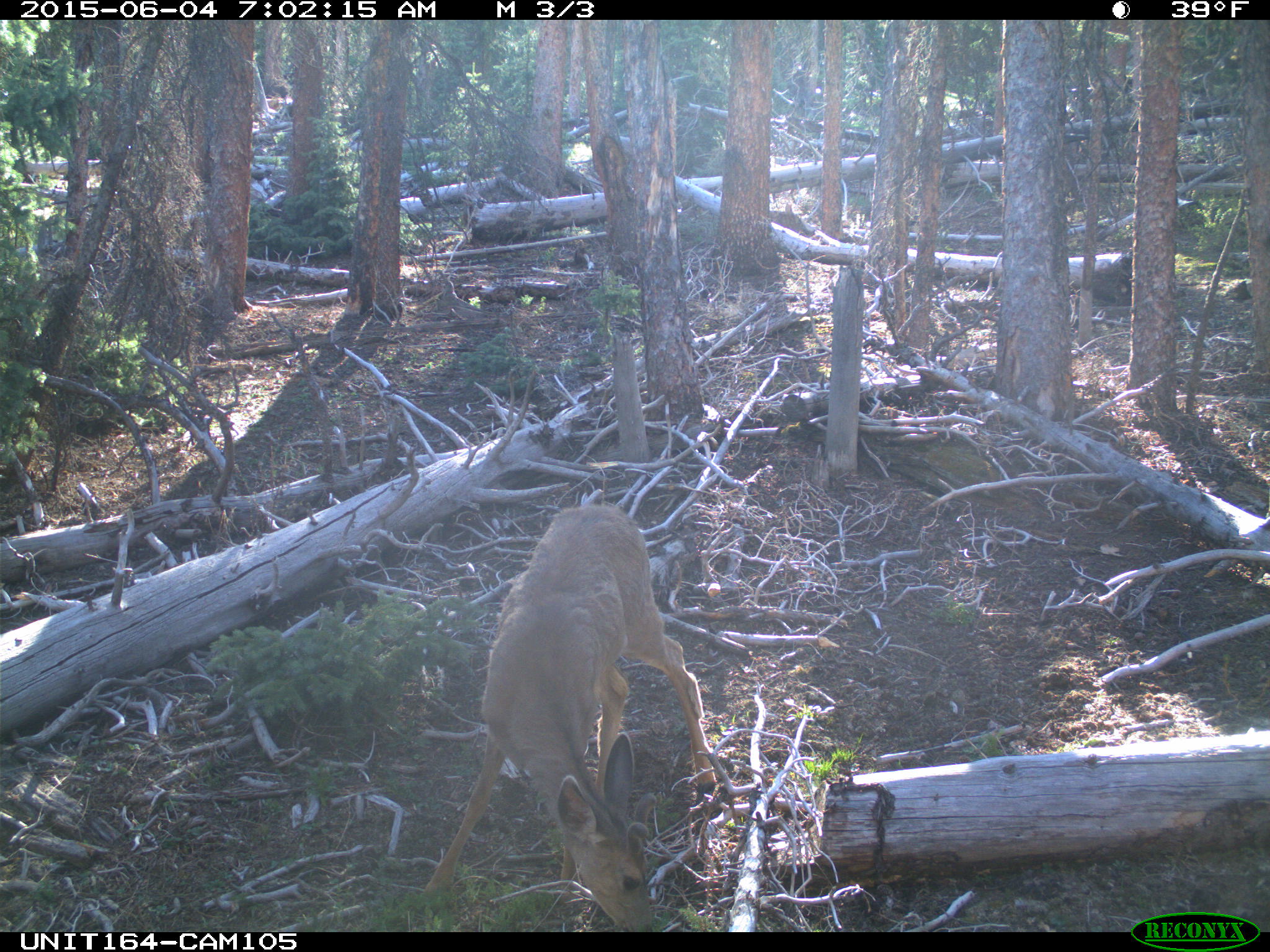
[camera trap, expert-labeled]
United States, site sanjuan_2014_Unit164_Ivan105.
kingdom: Animalia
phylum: Chordata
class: Mammalia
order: Artiodactyla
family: Cervidae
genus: Odocoileus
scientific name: Odocoileus hemionus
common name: mule deer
Odocoileus hemionus (mule deer).